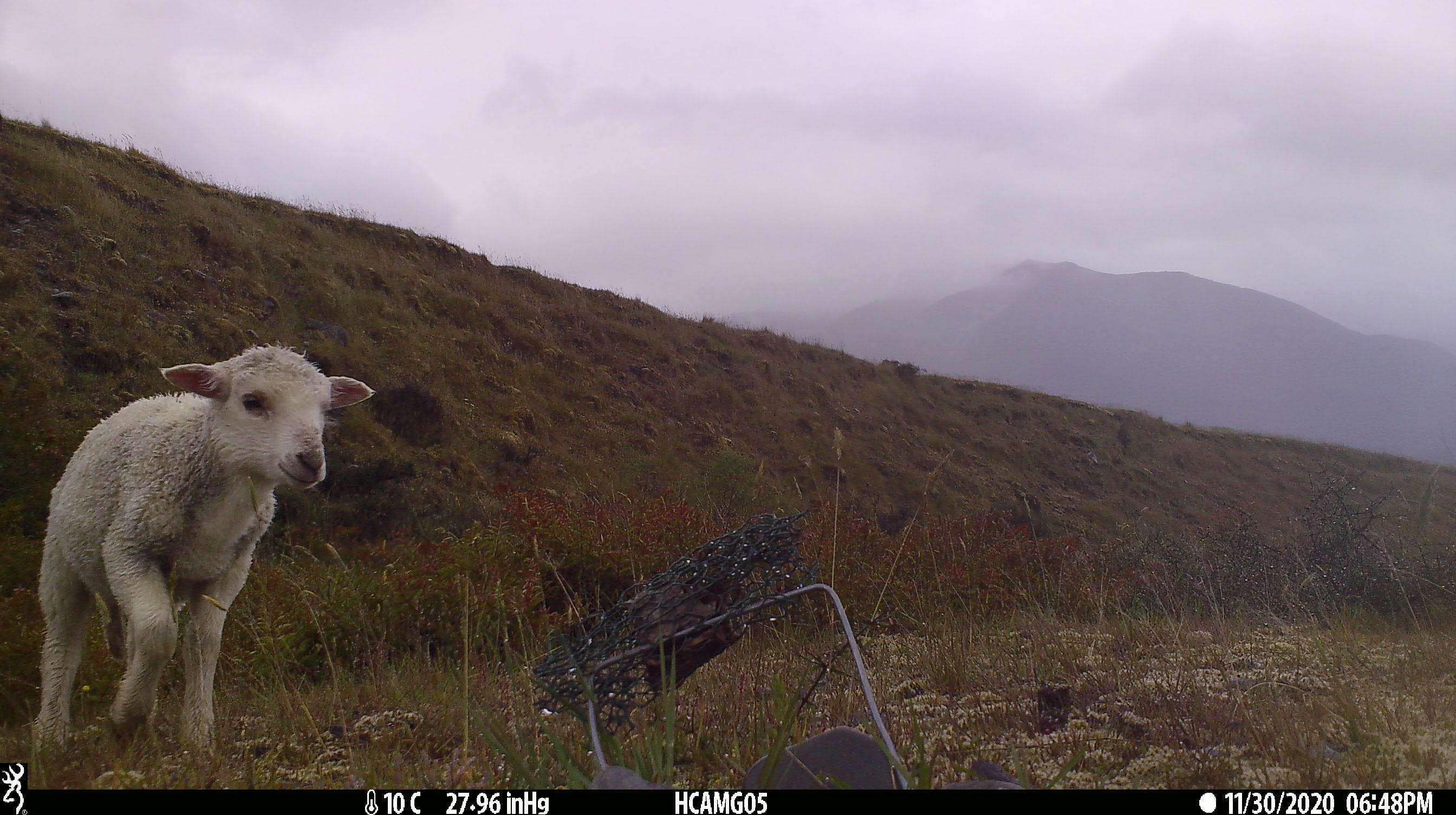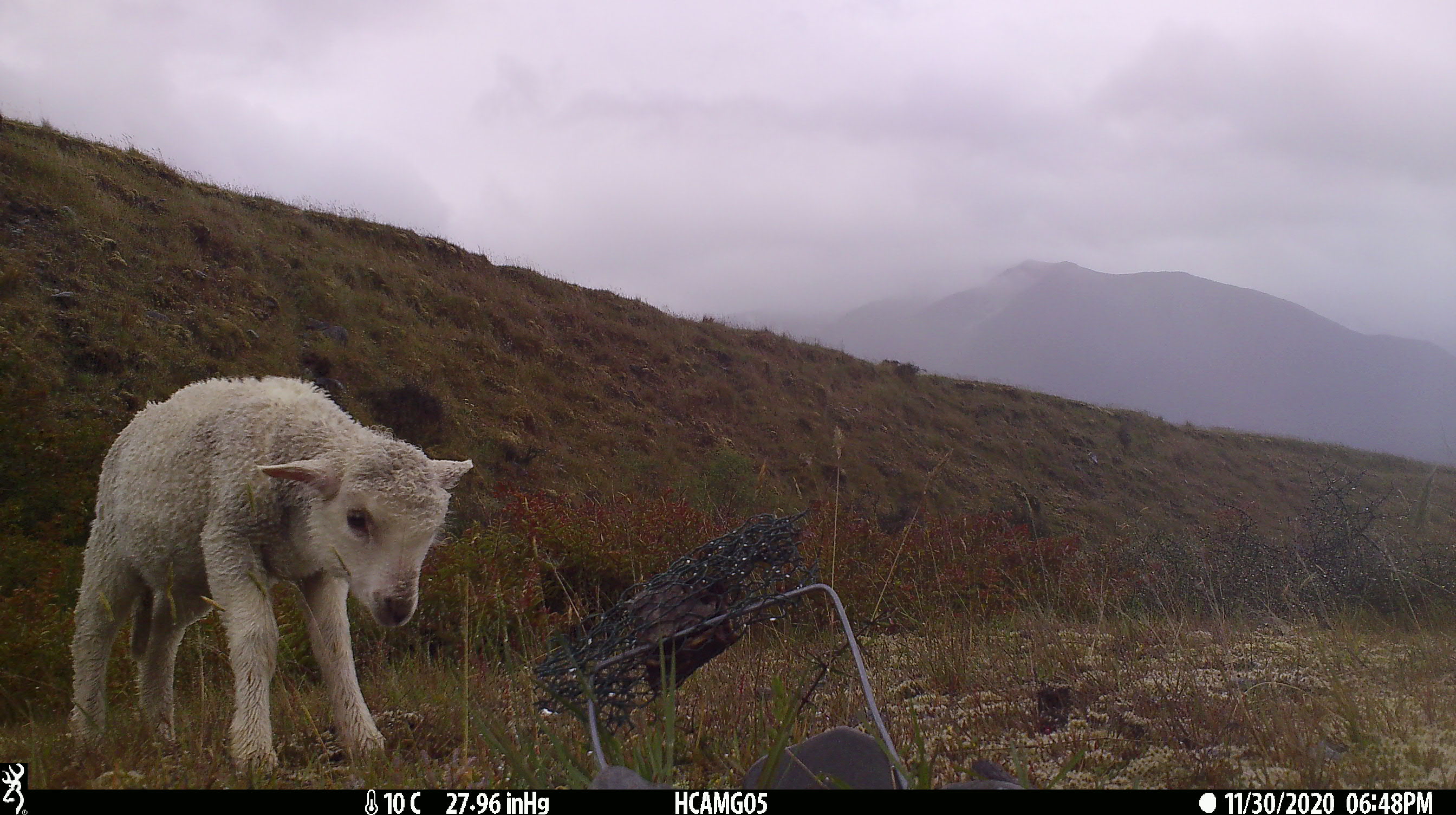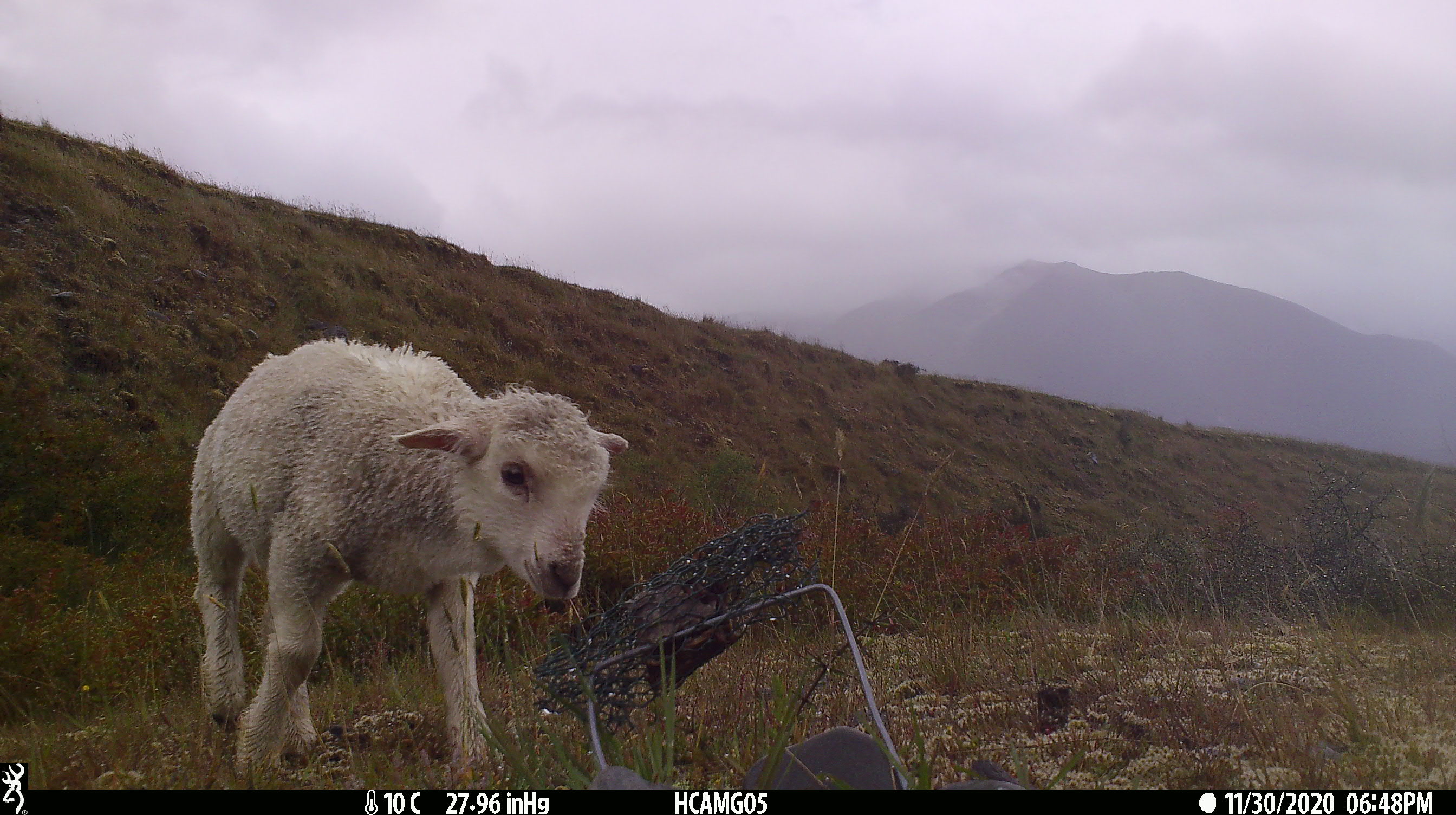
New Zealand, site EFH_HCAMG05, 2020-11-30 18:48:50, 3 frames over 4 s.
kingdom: Animalia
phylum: Chordata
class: Mammalia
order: Artiodactyla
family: Bovidae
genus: Ovis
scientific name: Ovis aries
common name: domestic sheep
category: sheep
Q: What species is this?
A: Sheep (domestic sheep) (Ovis aries).